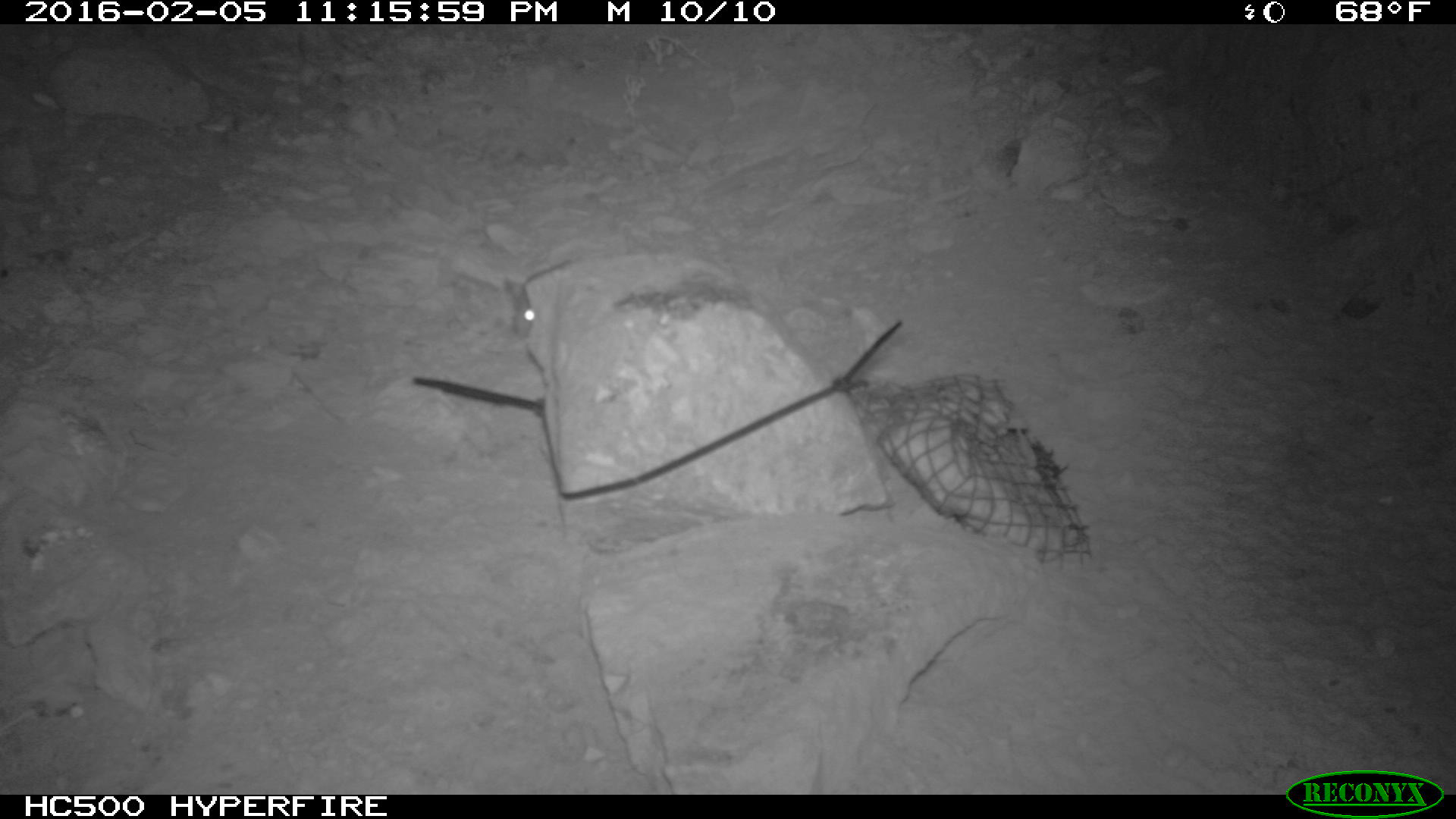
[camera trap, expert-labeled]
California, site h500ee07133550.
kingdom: Animalia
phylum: Chordata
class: Mammalia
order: Rodentia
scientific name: Rodentia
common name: rodent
Rodent (Rodentia).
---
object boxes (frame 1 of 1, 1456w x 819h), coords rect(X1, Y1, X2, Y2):
rodent: rect(507, 258, 535, 339)